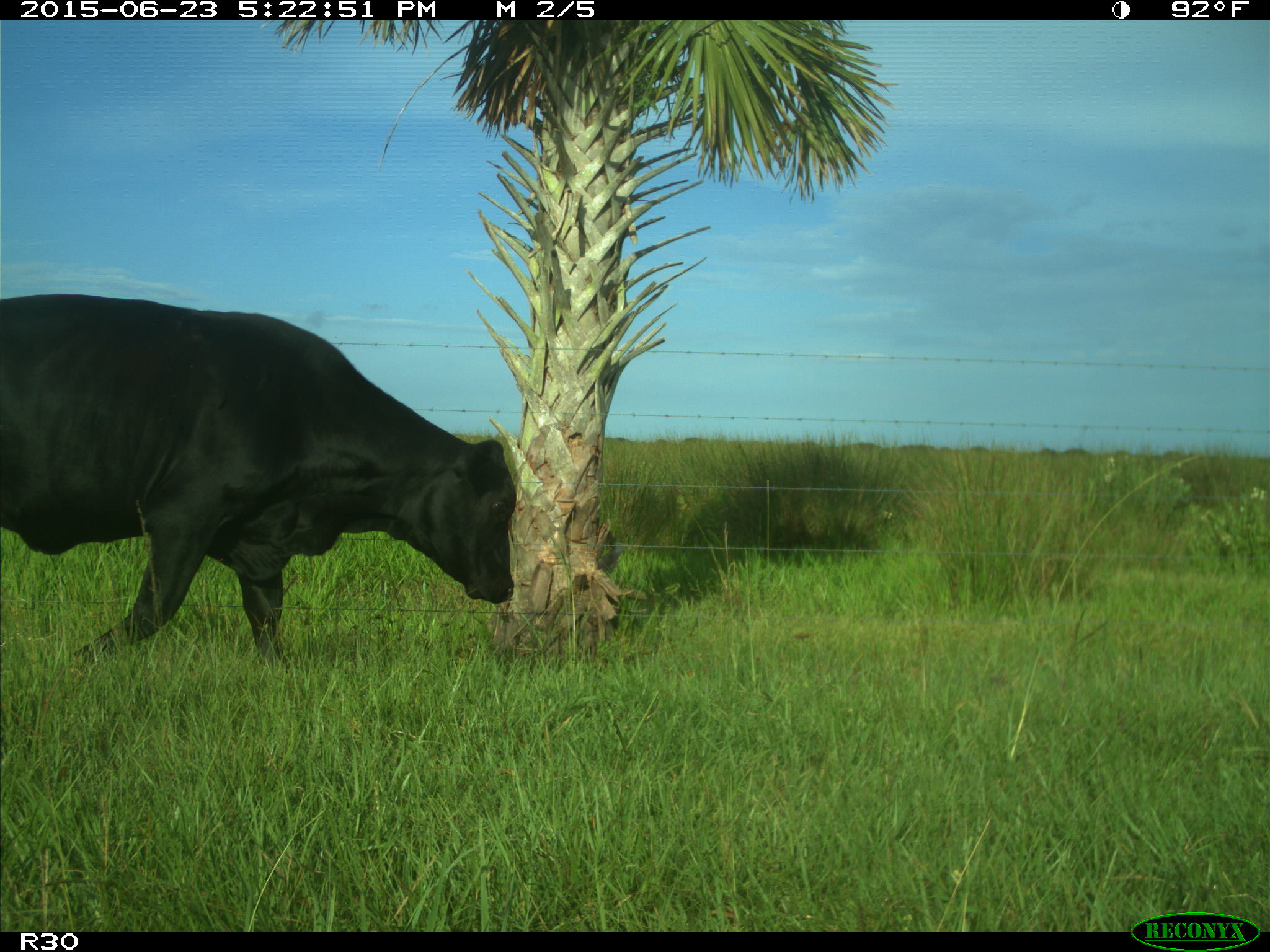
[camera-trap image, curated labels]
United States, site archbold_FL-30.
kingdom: Animalia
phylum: Chordata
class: Mammalia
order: Artiodactyla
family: Bovidae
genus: Bos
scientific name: Bos taurus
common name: domestic cow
Bos taurus (domestic cow).